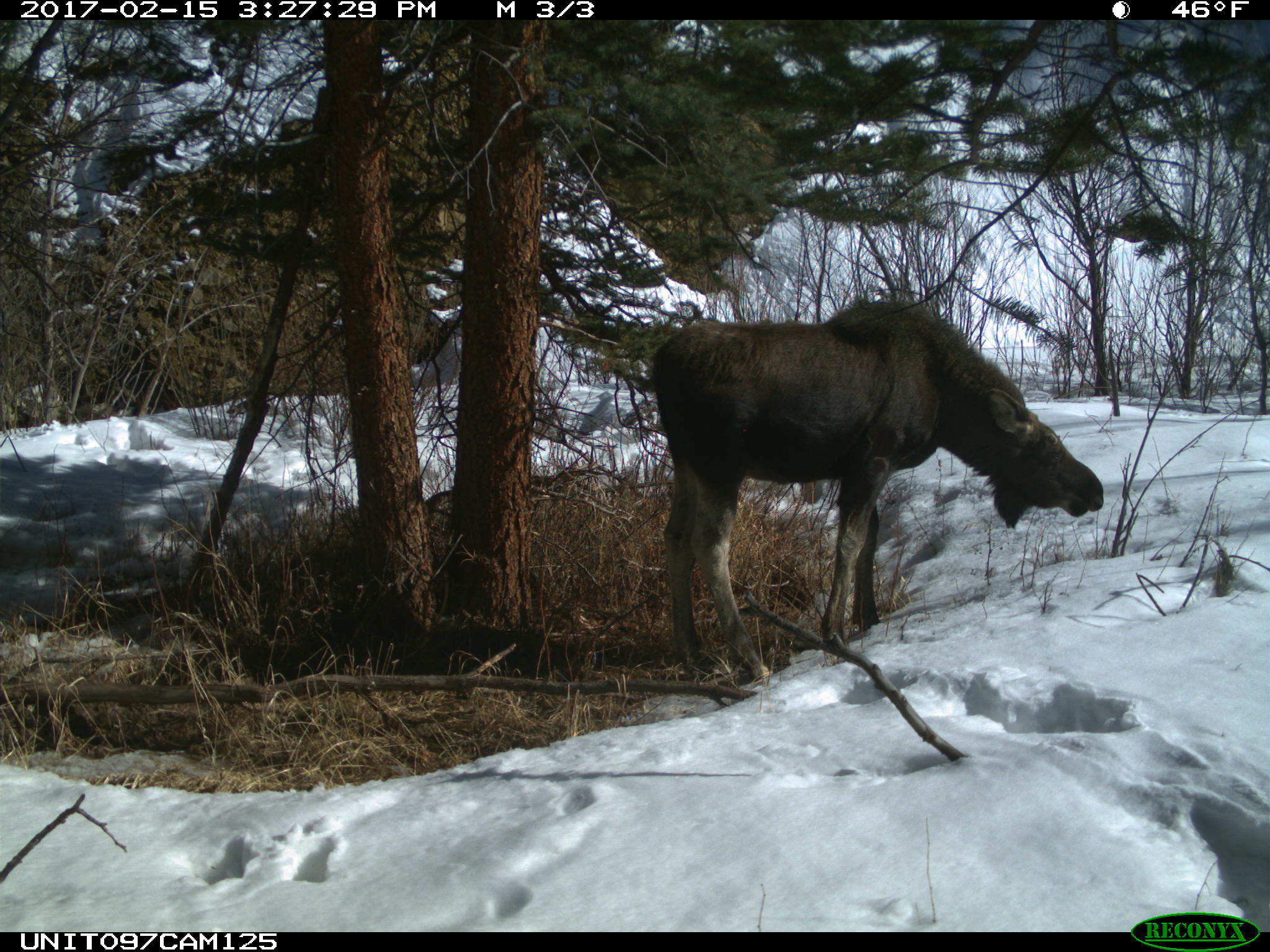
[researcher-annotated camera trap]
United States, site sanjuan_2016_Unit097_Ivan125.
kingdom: Animalia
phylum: Chordata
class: Mammalia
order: Artiodactyla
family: Cervidae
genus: Alces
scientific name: Alces alces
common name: moose